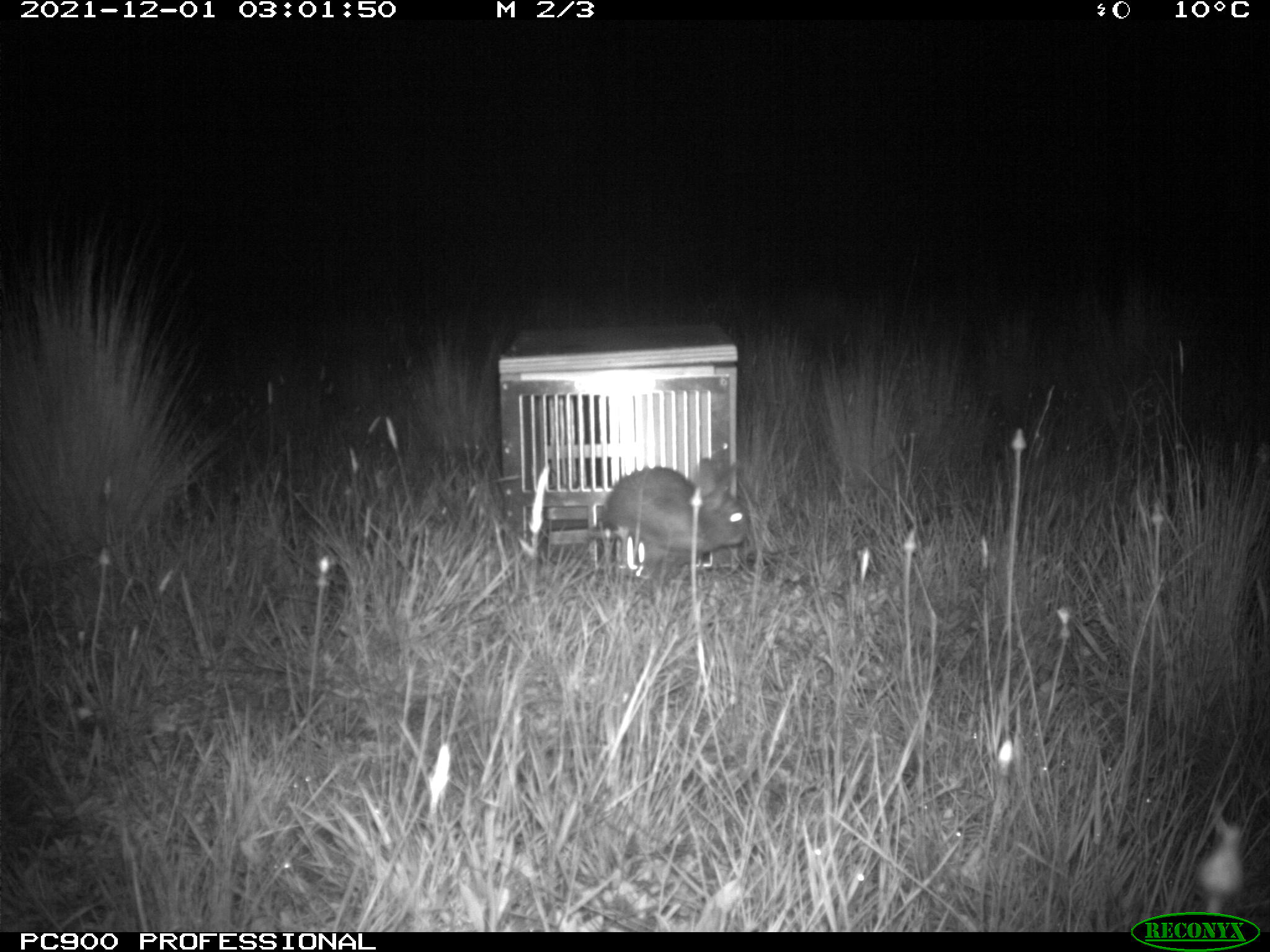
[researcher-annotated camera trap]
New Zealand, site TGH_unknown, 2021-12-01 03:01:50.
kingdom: Animalia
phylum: Chordata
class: Mammalia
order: Lagomorpha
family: Leporidae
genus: Oryctolagus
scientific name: Oryctolagus cuniculus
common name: european rabbit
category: rabbit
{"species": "rabbit (european rabbit) (Oryctolagus cuniculus)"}